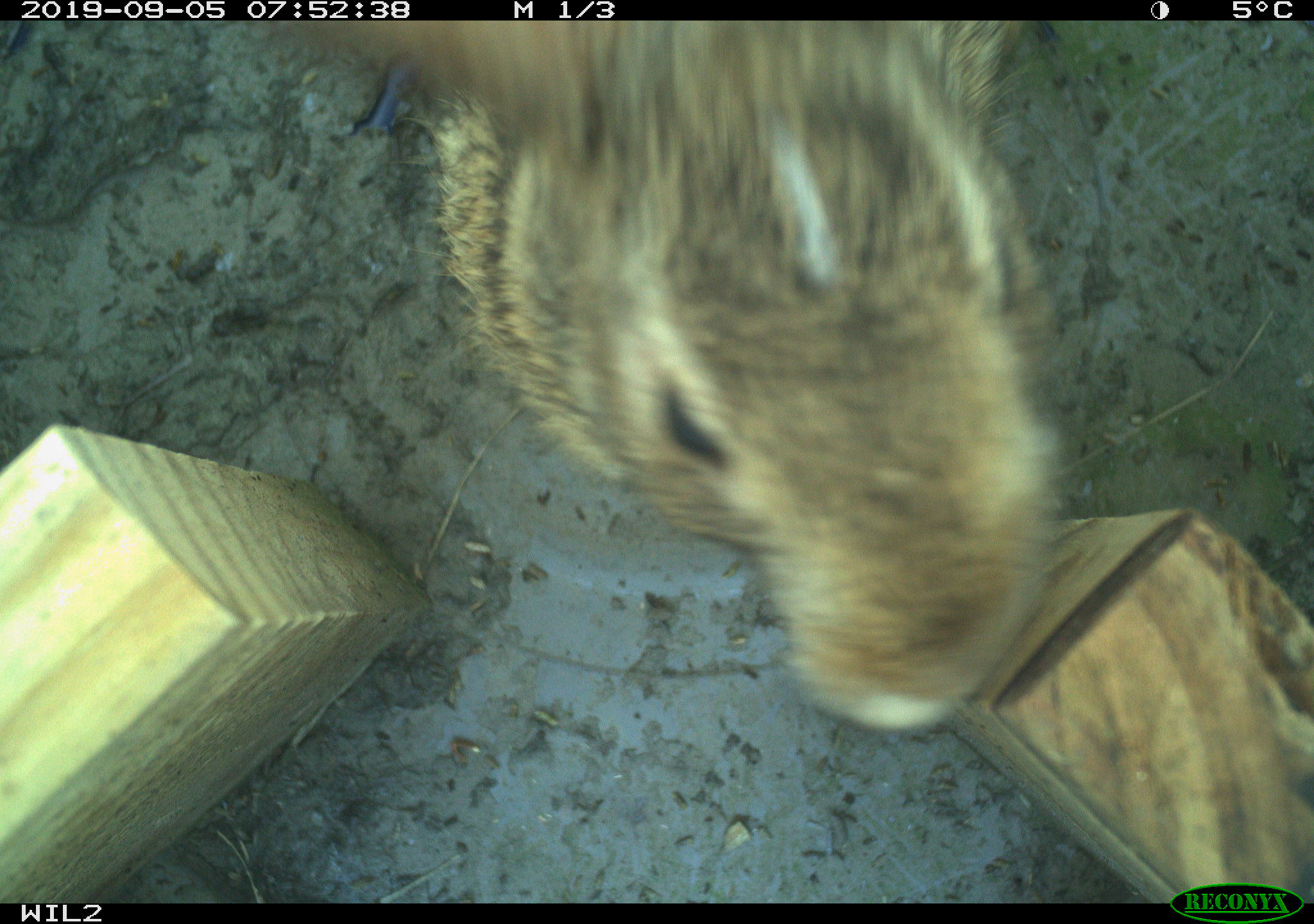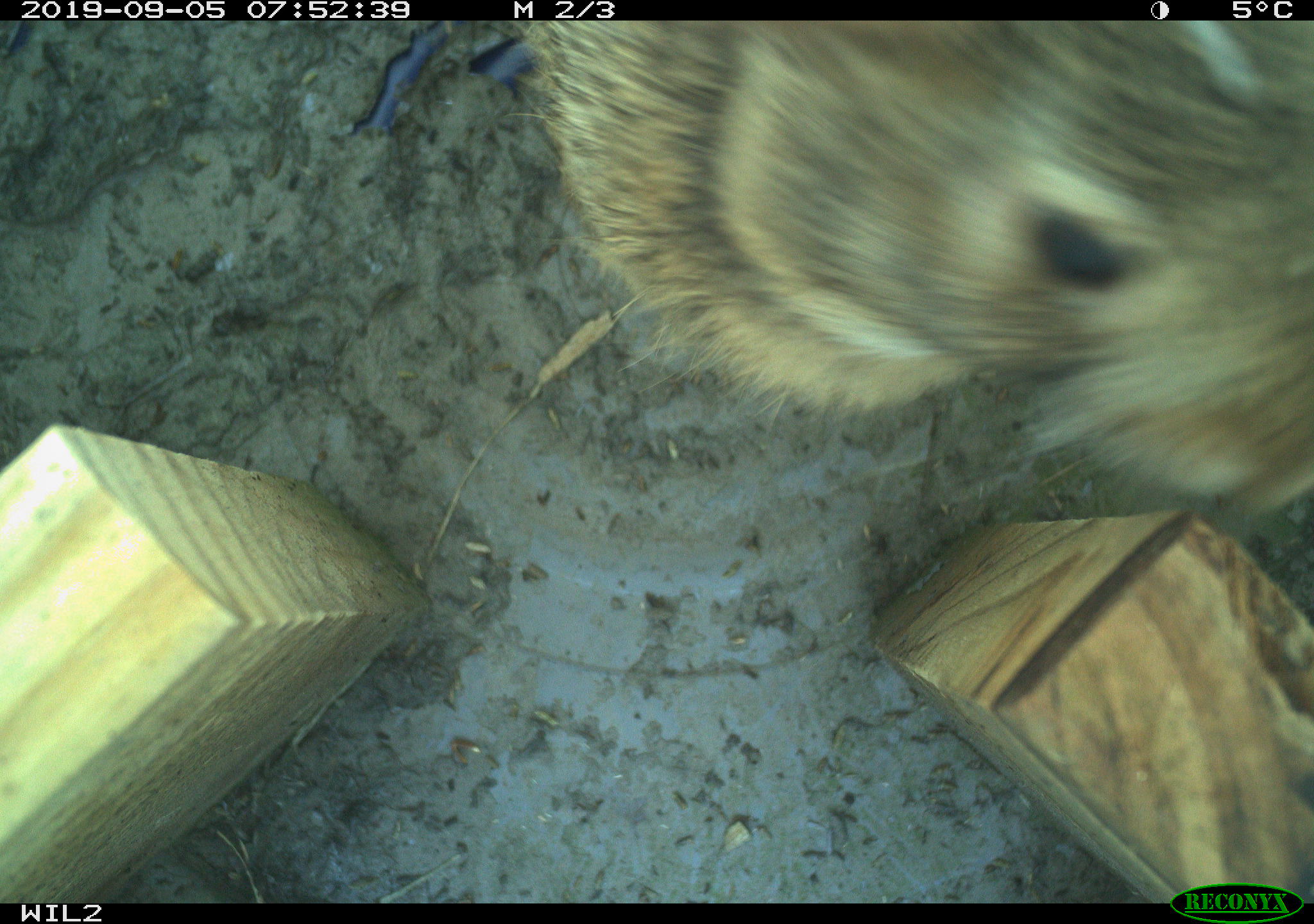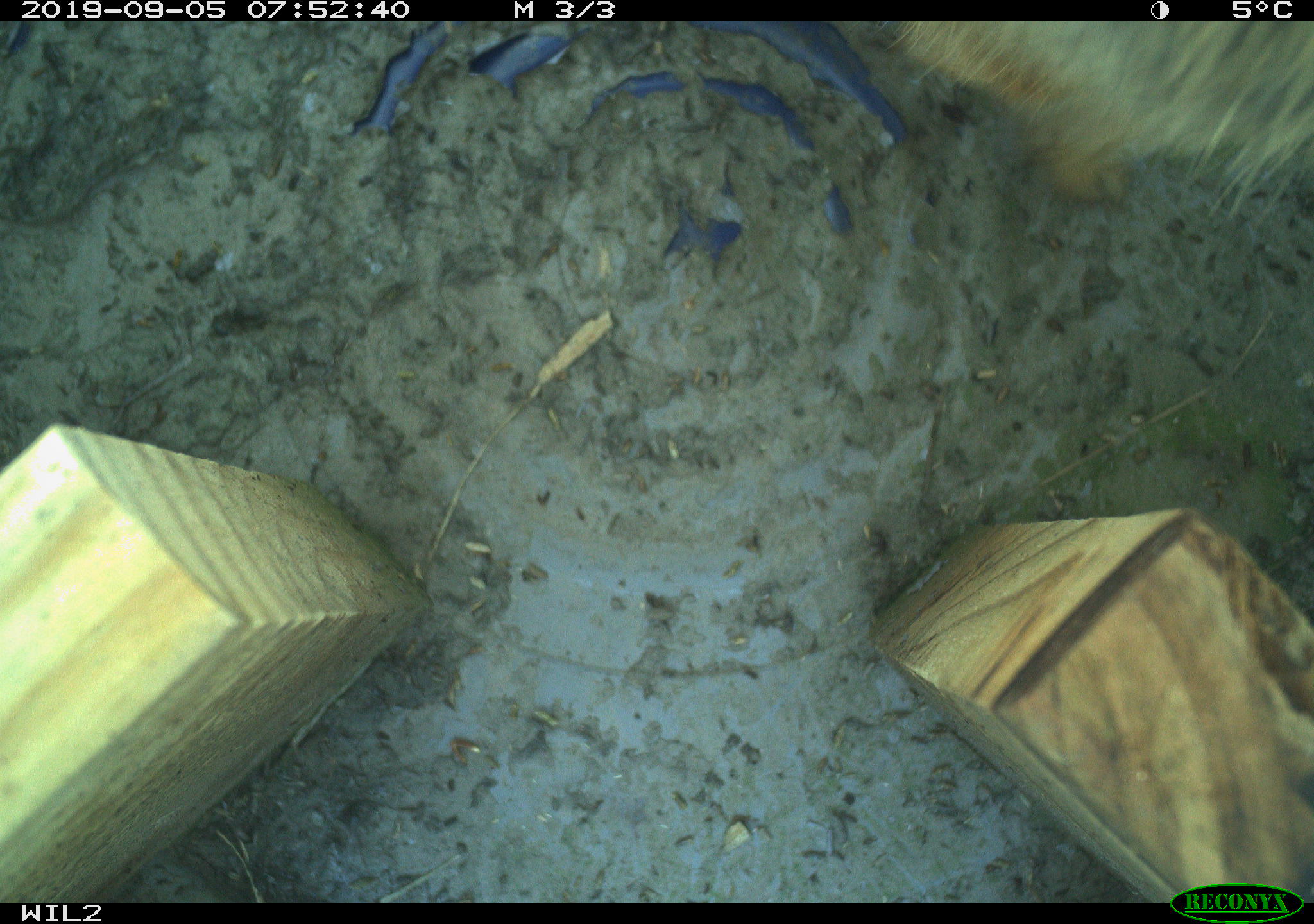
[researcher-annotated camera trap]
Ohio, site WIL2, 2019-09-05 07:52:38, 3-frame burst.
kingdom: Animalia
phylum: Chordata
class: Mammalia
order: Lagomorpha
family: Leporidae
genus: Sylvilagus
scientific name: Sylvilagus floridanus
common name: eastern cottontail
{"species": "eastern cottontail (Sylvilagus floridanus)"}